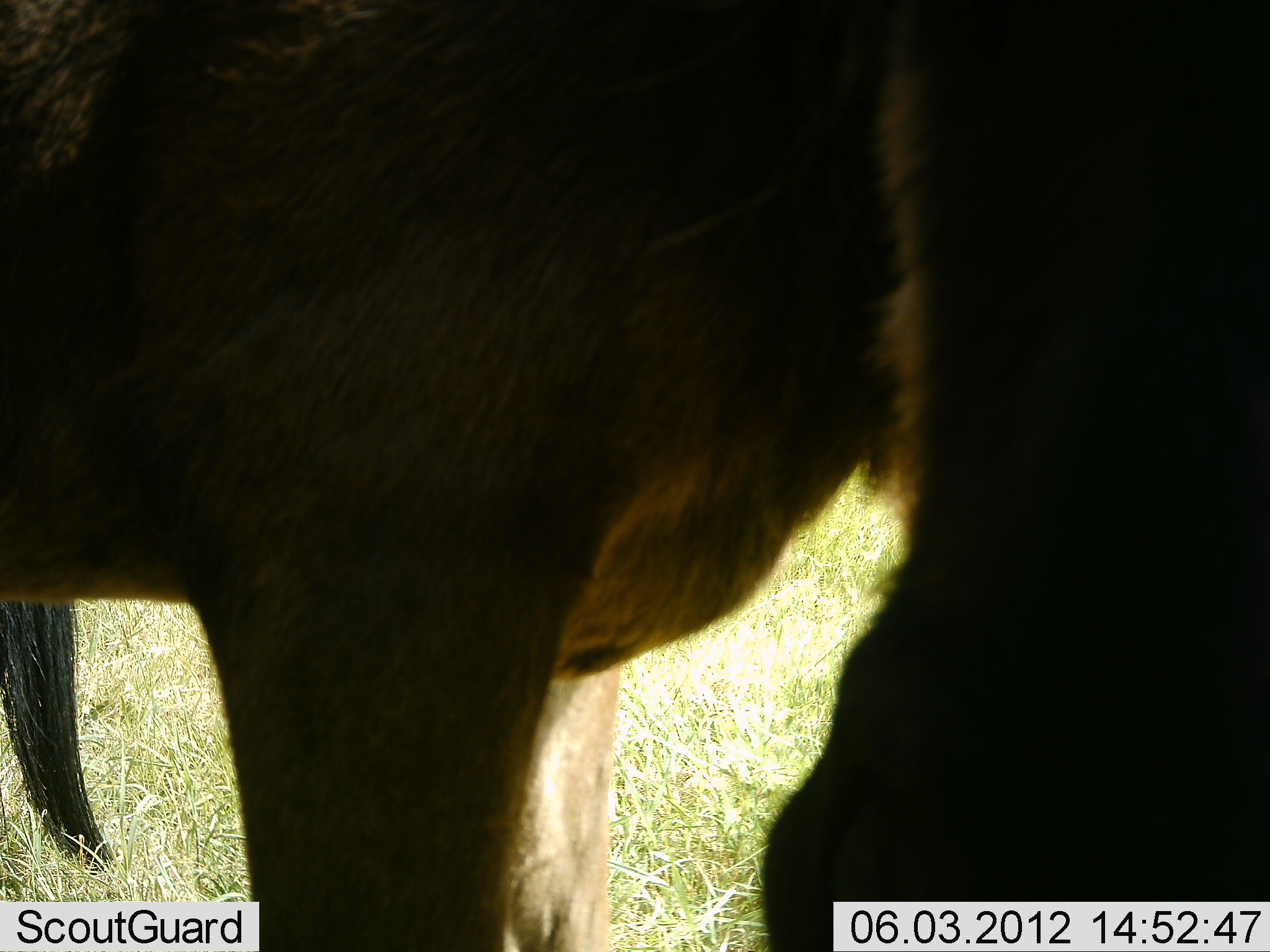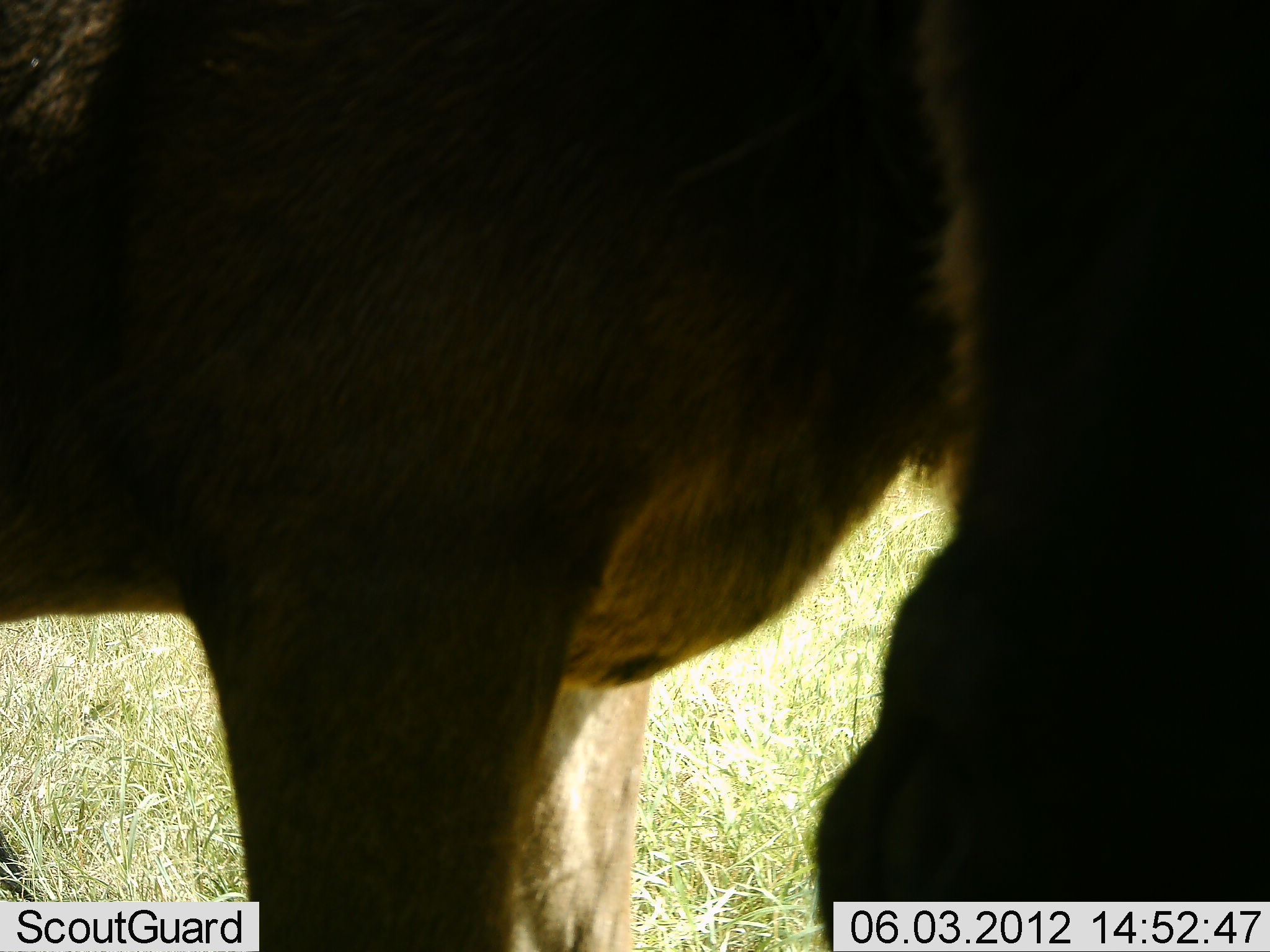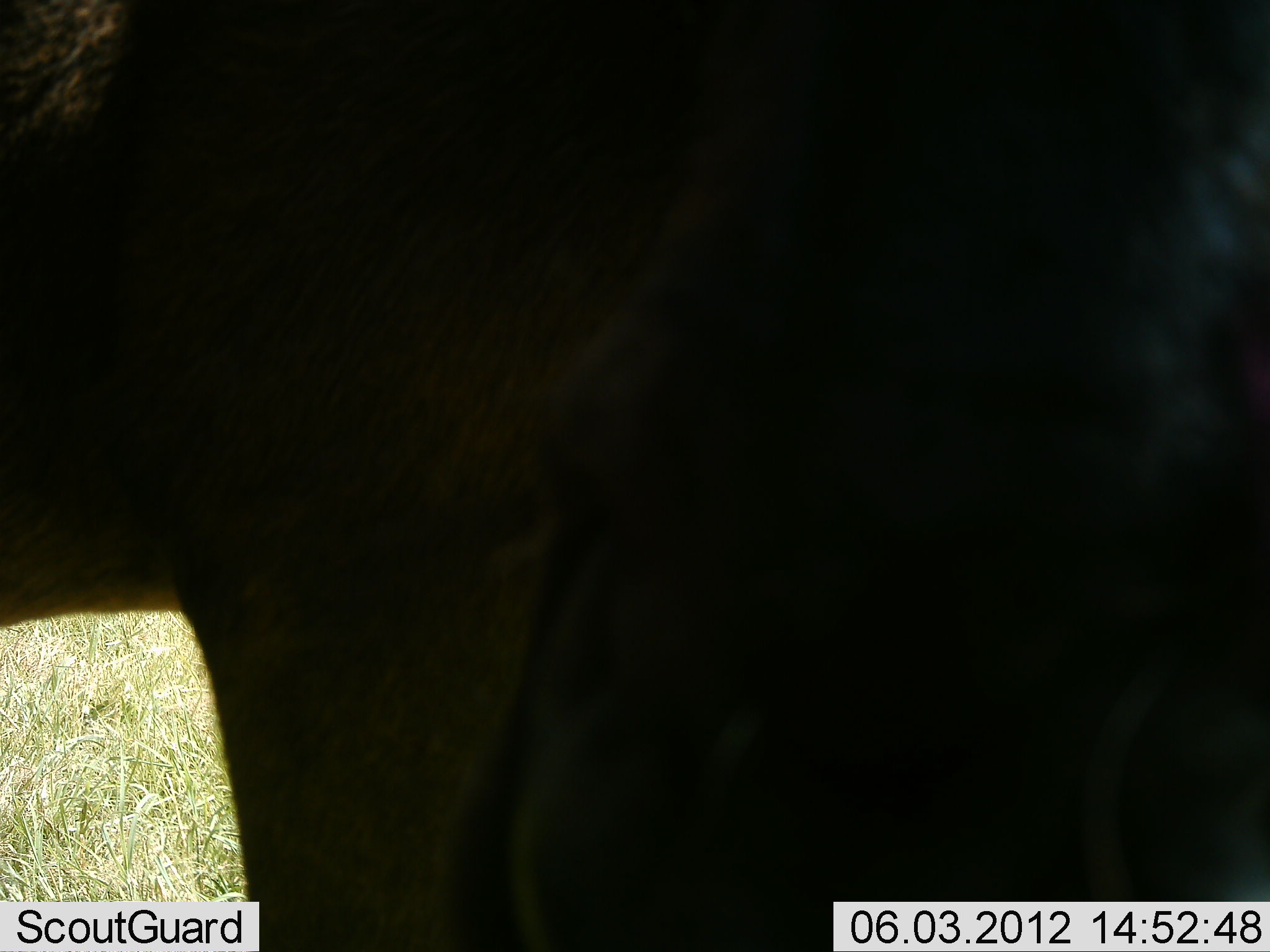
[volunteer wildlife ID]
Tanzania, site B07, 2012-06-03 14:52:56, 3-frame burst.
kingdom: Animalia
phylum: Chordata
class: Mammalia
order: Artiodactyla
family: Bovidae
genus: Connochaetes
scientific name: Connochaetes taurinus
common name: blue wildebeest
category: wildebeest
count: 2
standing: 90%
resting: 0%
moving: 10%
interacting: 0%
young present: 0%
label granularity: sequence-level